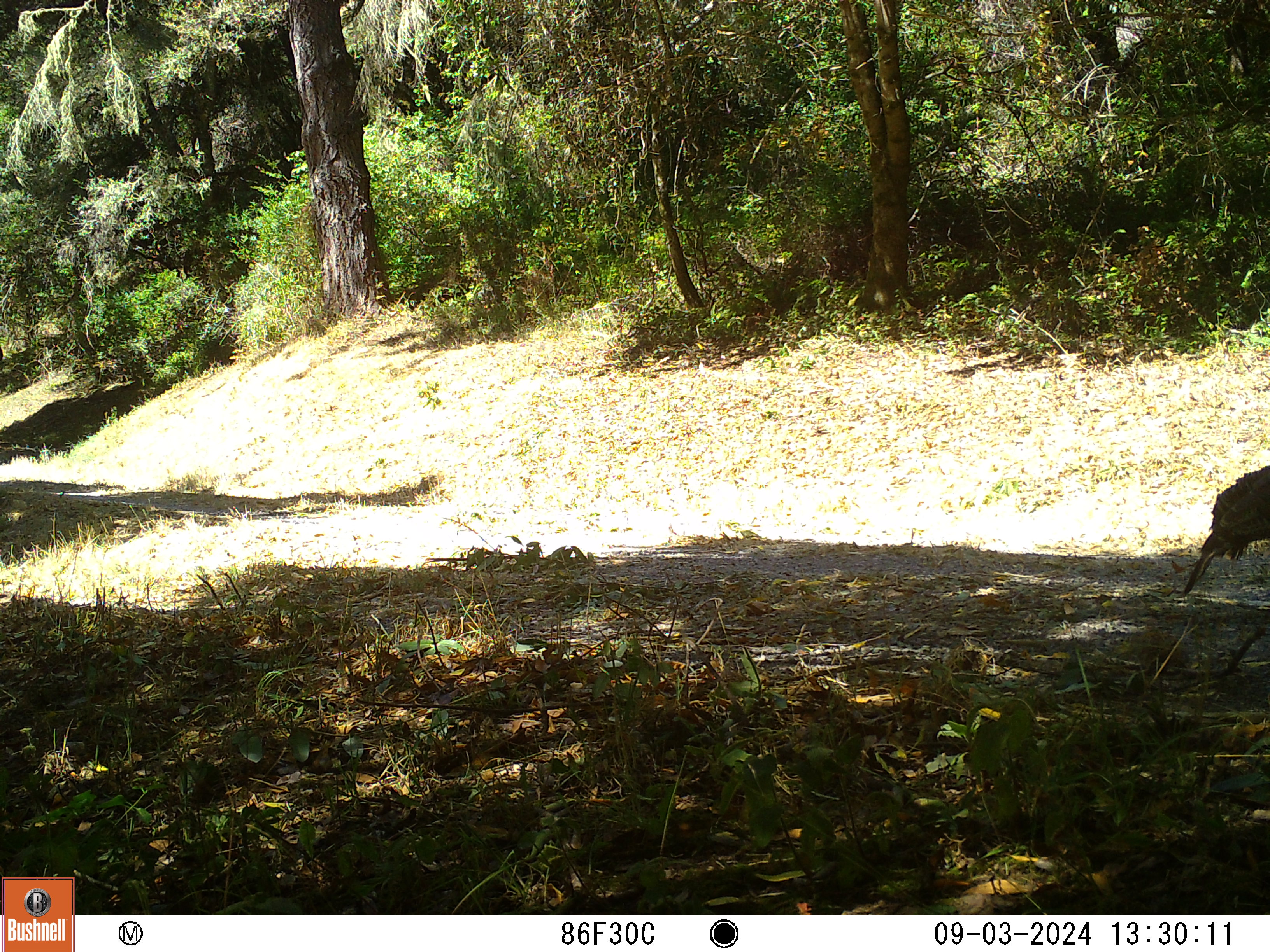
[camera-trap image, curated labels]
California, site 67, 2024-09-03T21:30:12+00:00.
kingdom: Animalia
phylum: Chordata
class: Aves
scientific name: Aves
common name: bird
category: unknown bird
Unknown bird (bird) (Aves).